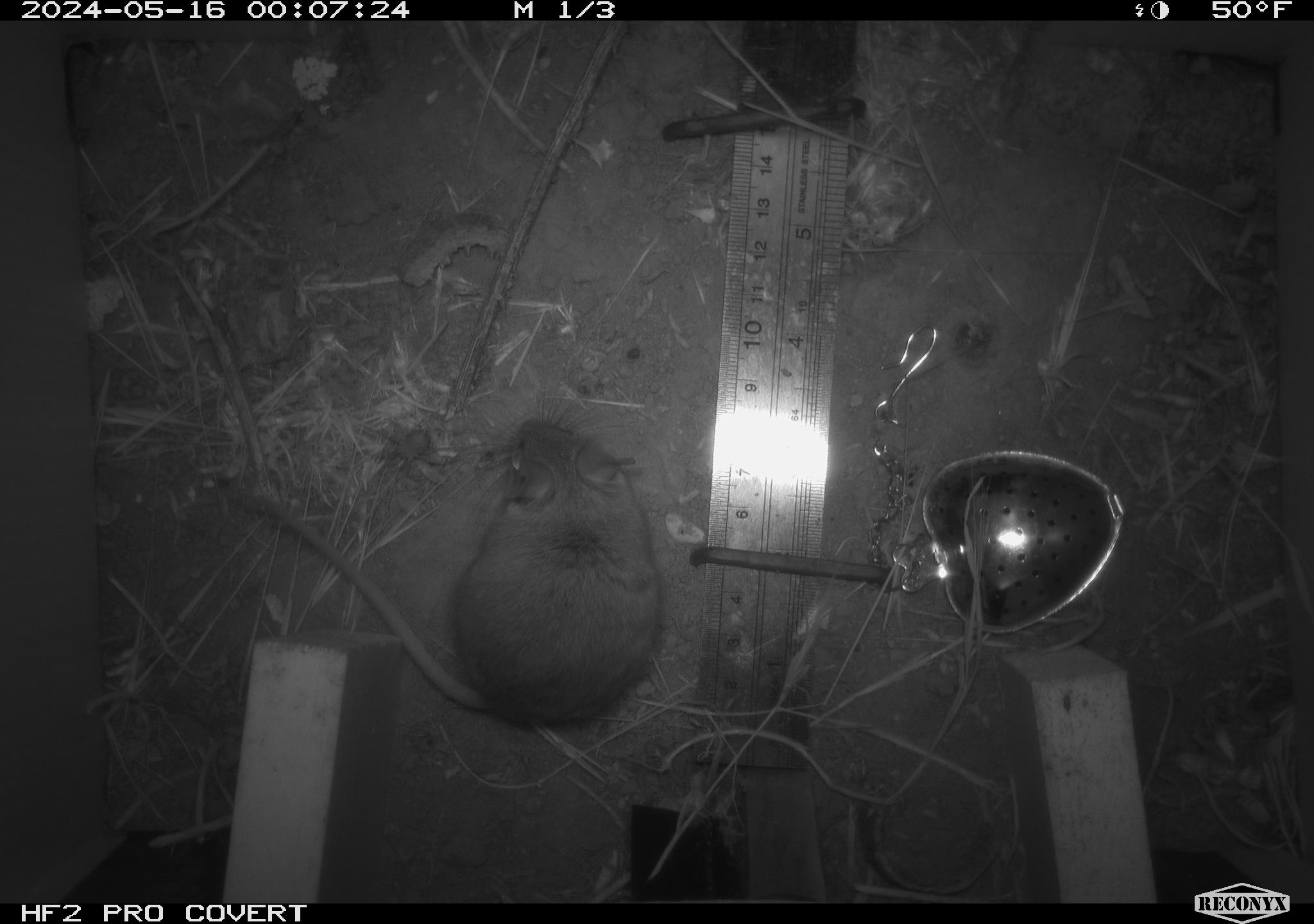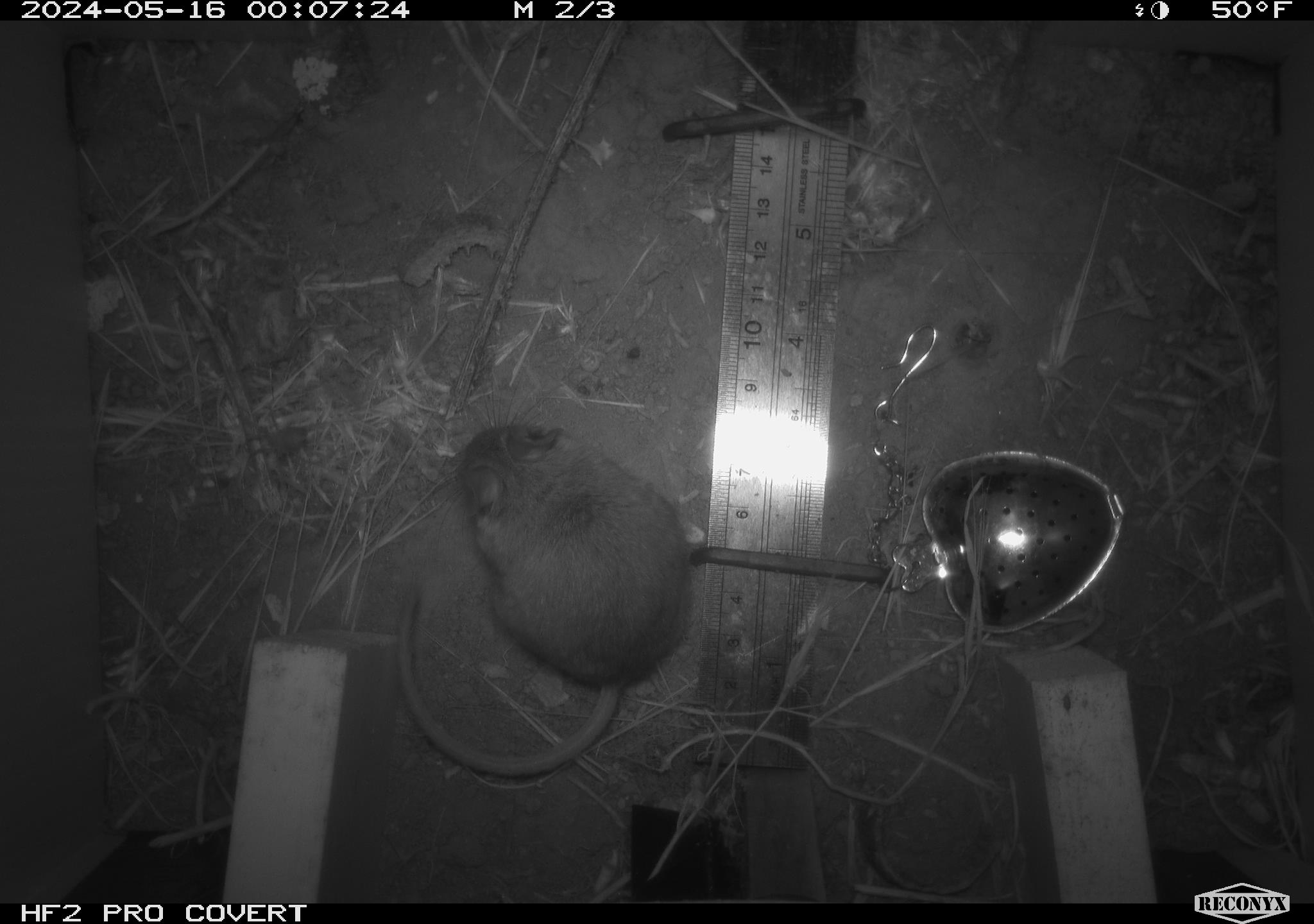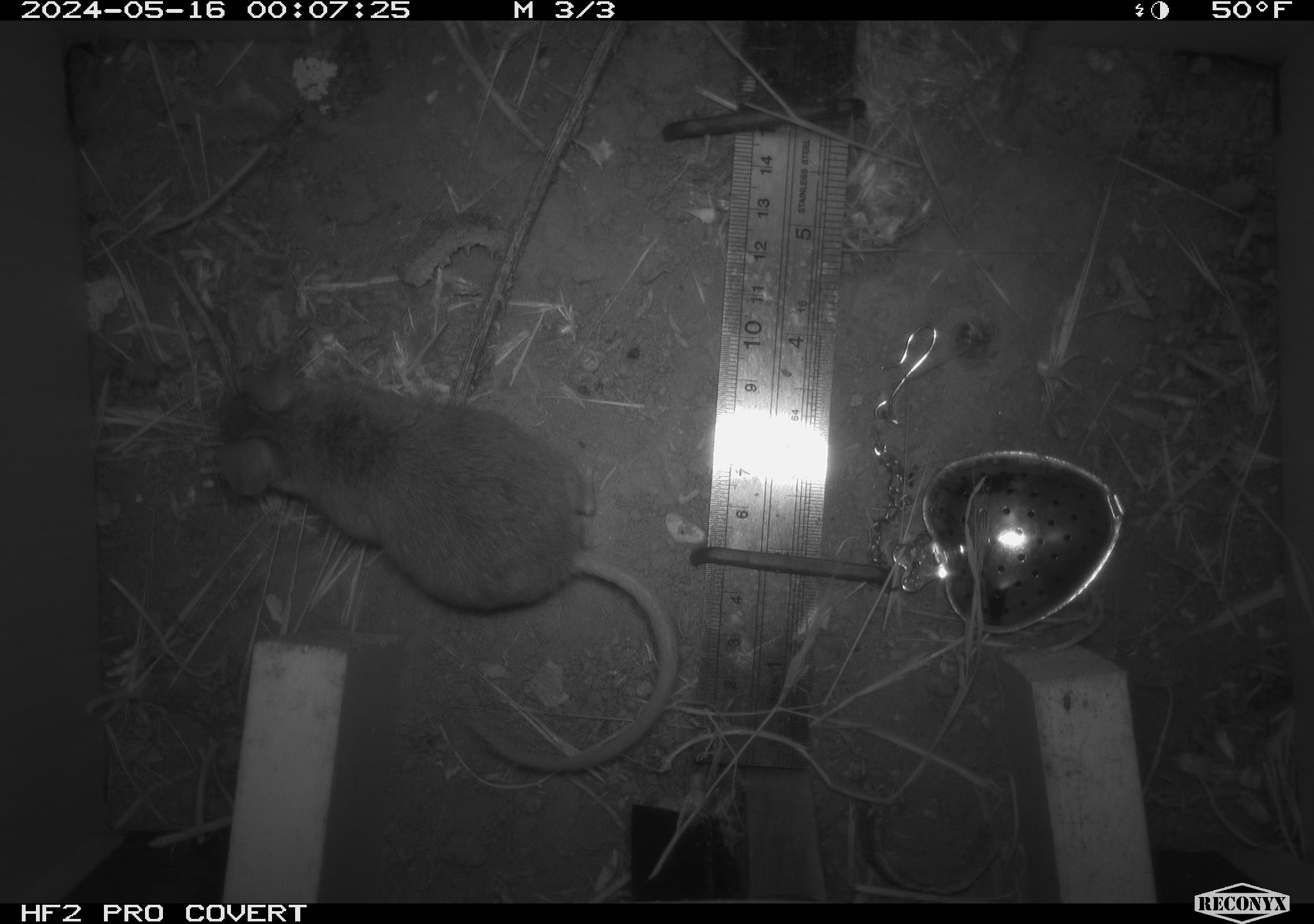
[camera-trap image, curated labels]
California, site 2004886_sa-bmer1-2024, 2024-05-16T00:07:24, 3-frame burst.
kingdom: Animalia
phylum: Chordata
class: Mammalia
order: Rodentia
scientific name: Rodentia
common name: mouse species